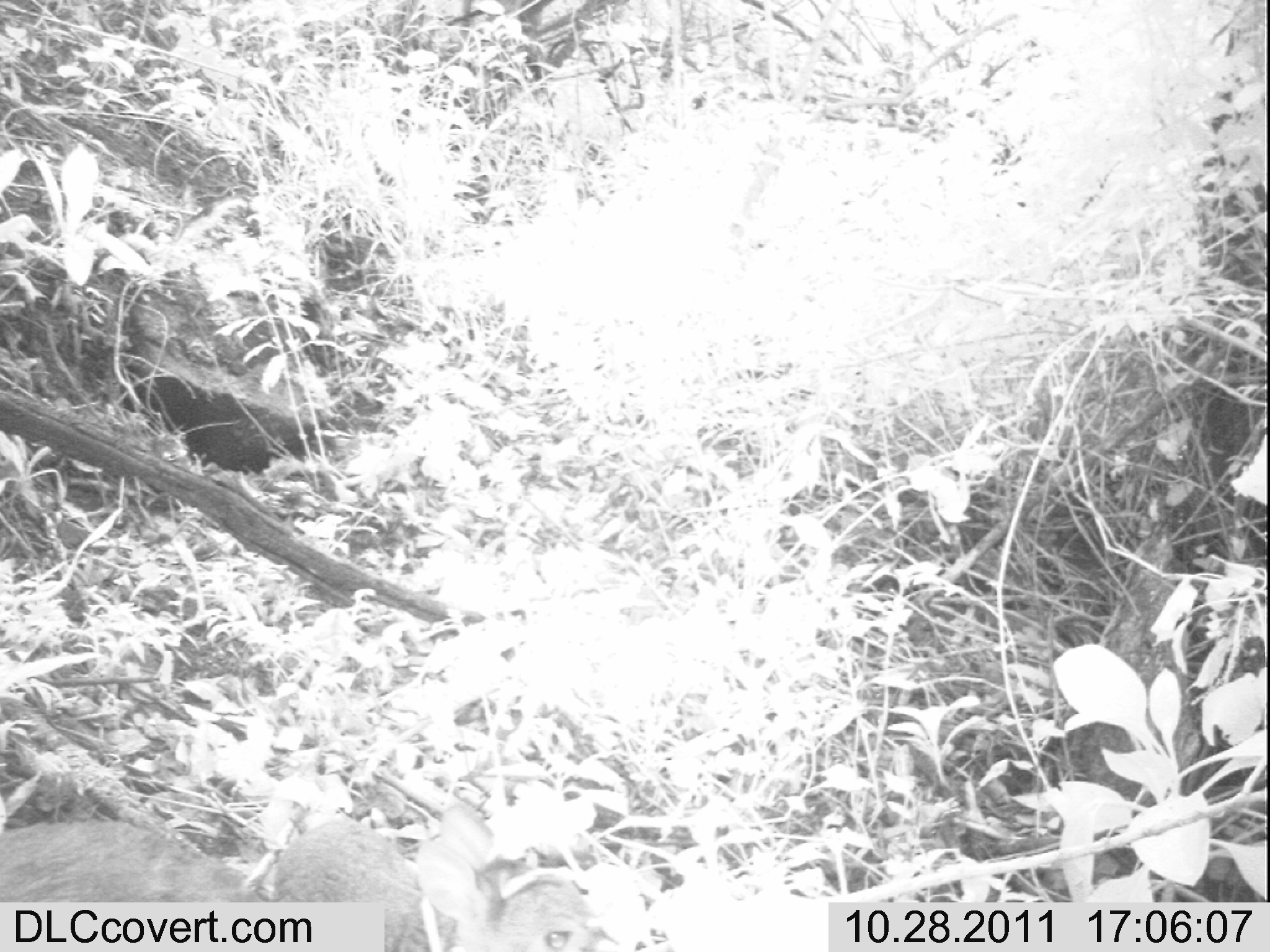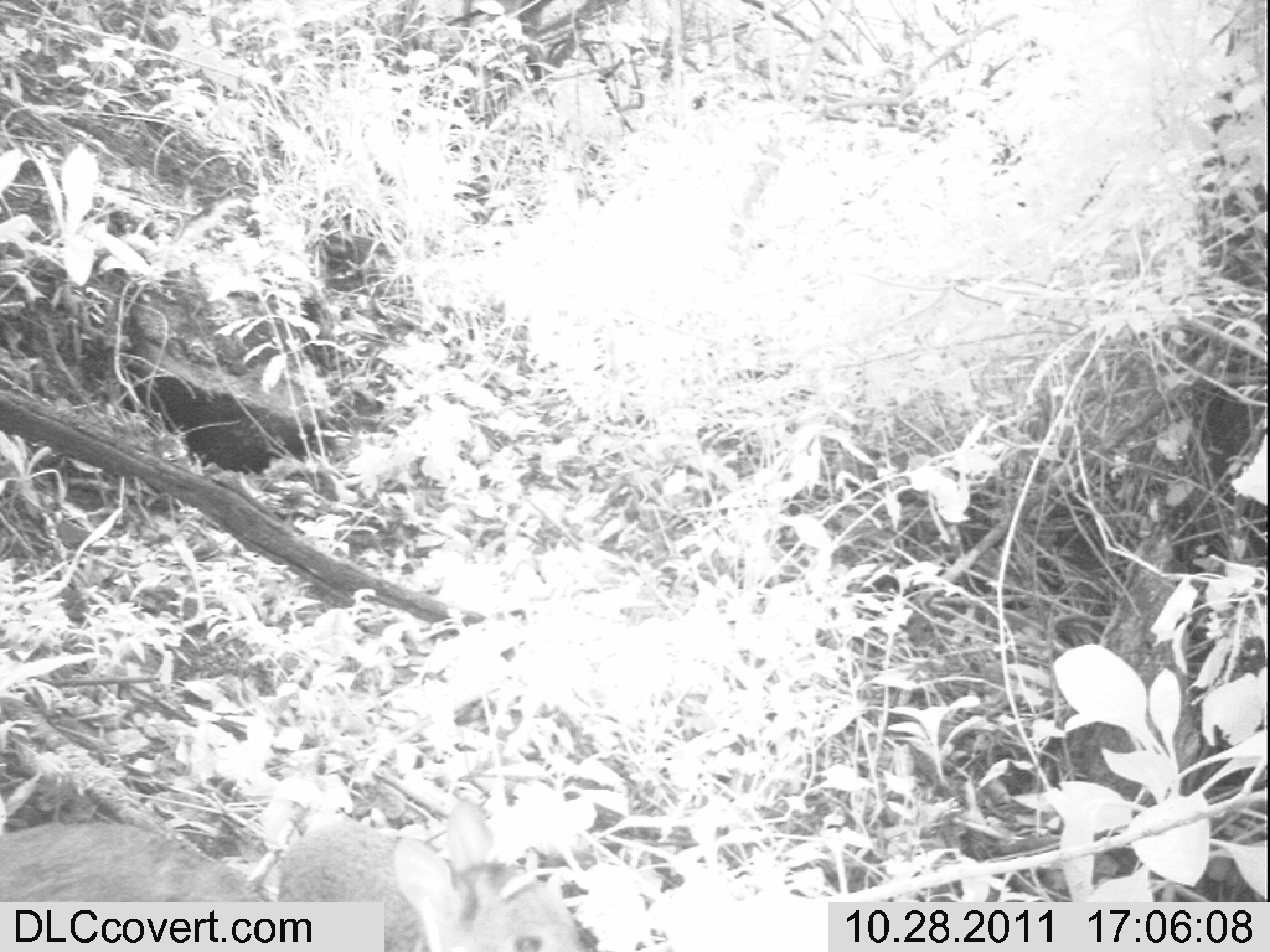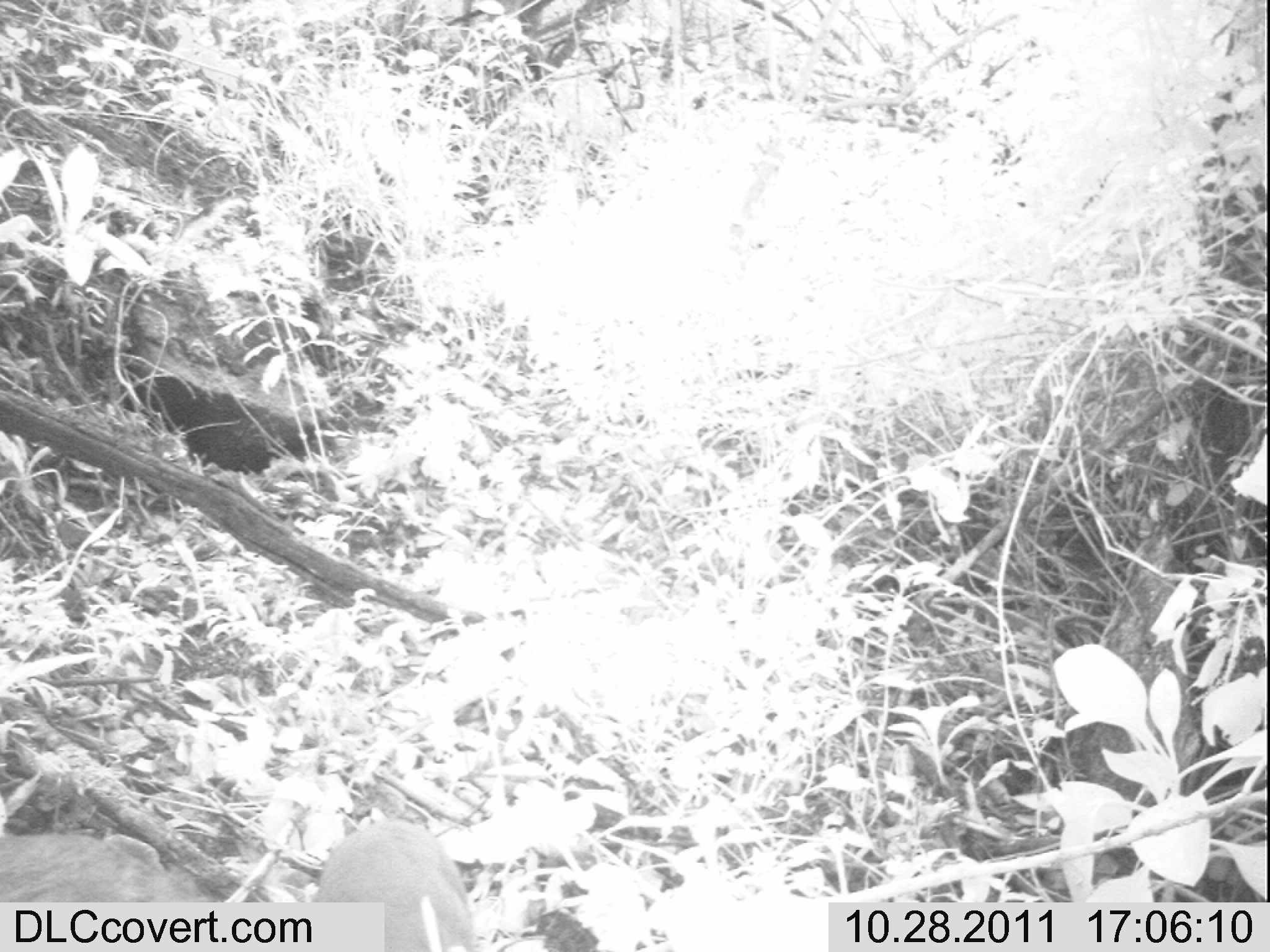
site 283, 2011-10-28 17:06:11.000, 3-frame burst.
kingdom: Animalia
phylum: Chordata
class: Mammalia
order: Artiodactyla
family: Bovidae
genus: Nesotragus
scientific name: Nesotragus moschatus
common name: suni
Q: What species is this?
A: Nesotragus moschatus (suni).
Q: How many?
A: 2.